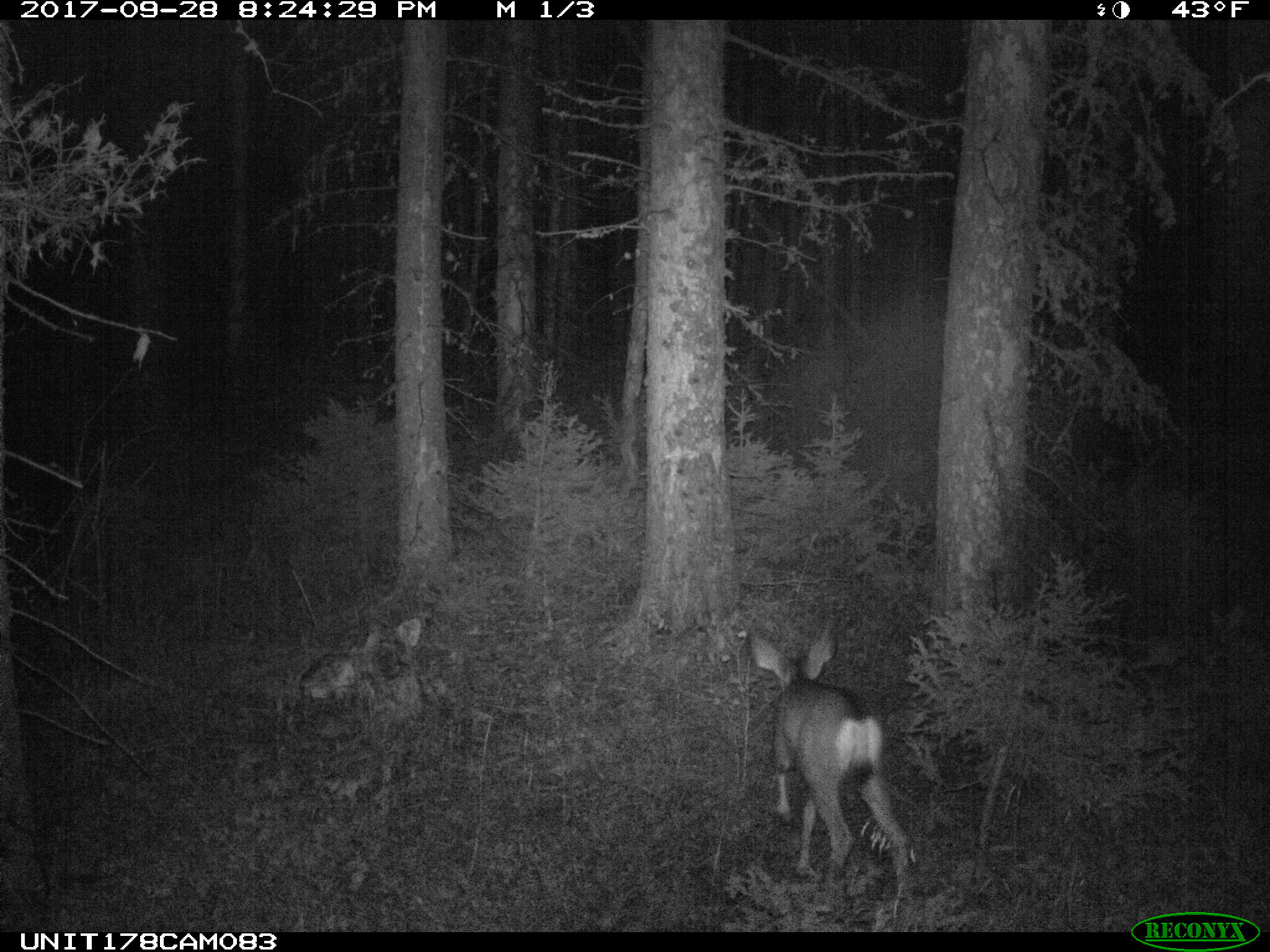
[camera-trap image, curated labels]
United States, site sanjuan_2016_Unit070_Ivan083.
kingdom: Animalia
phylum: Chordata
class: Mammalia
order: Artiodactyla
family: Cervidae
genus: Odocoileus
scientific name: Odocoileus hemionus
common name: mule deer